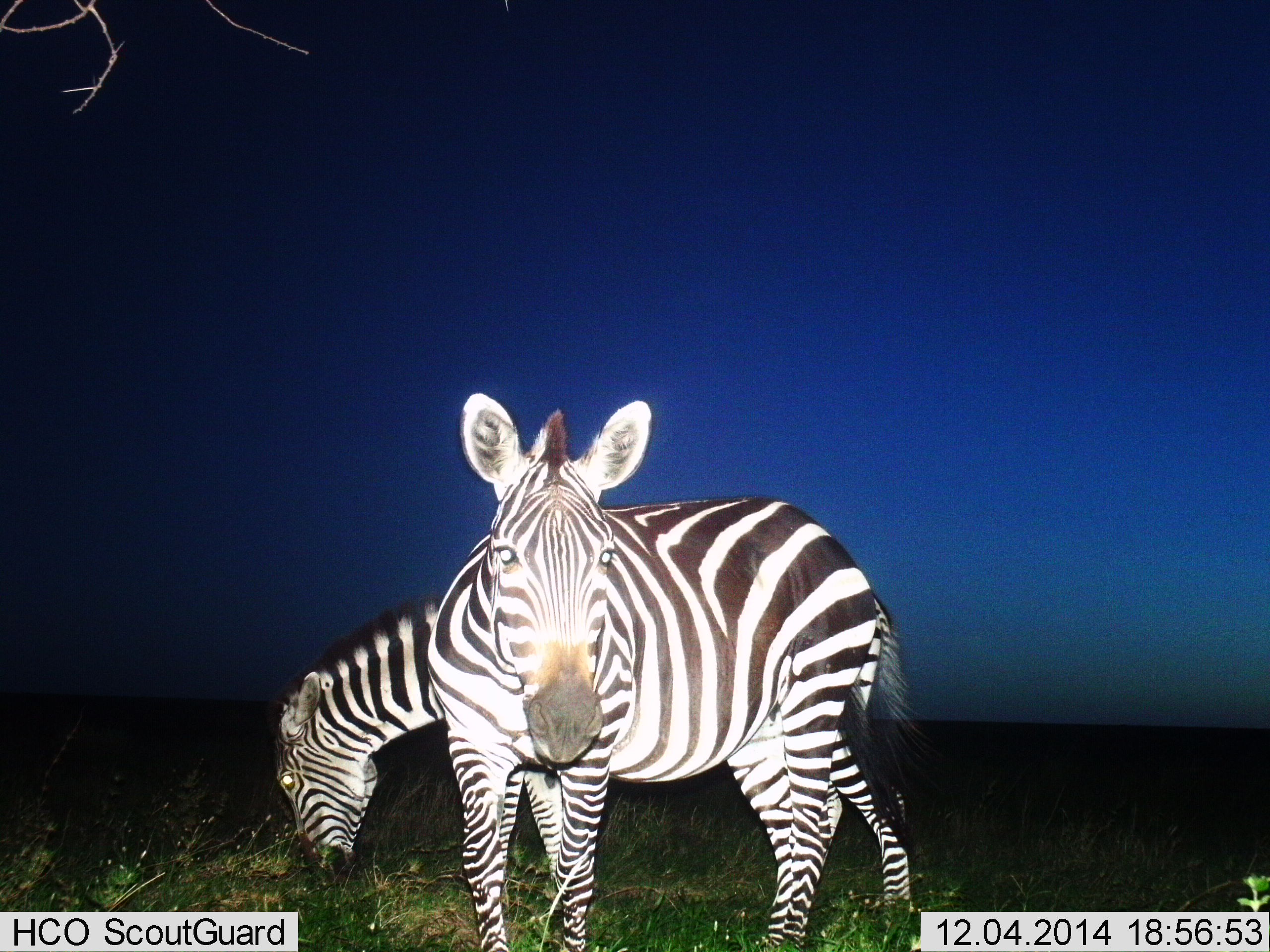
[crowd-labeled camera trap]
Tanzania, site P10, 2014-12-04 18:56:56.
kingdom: Animalia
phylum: Chordata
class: Mammalia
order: Perissodactyla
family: Equidae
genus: Equus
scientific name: Equus quagga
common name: plains zebra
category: zebra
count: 2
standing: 100%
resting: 0%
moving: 0%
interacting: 0%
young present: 0%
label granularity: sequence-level